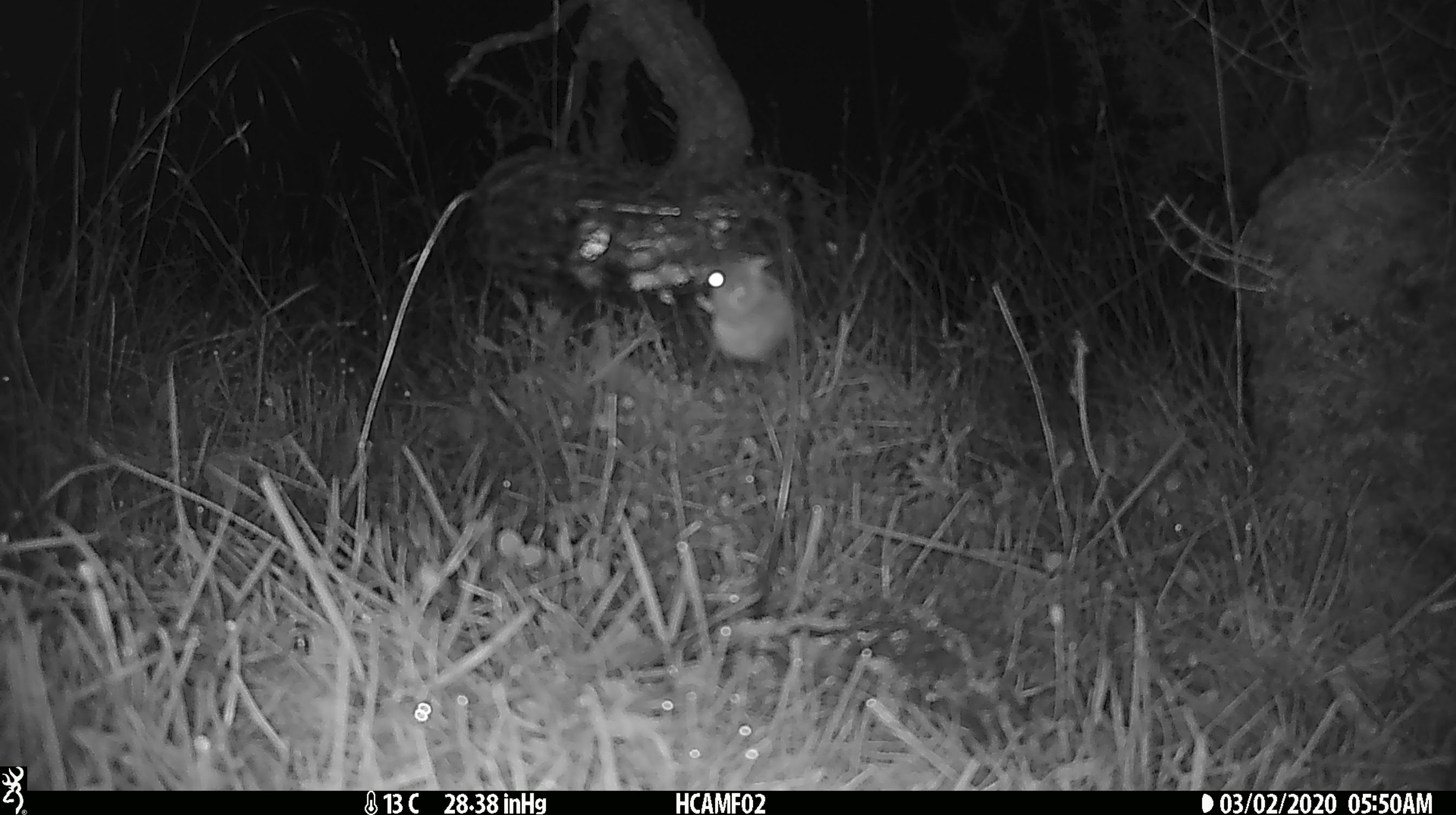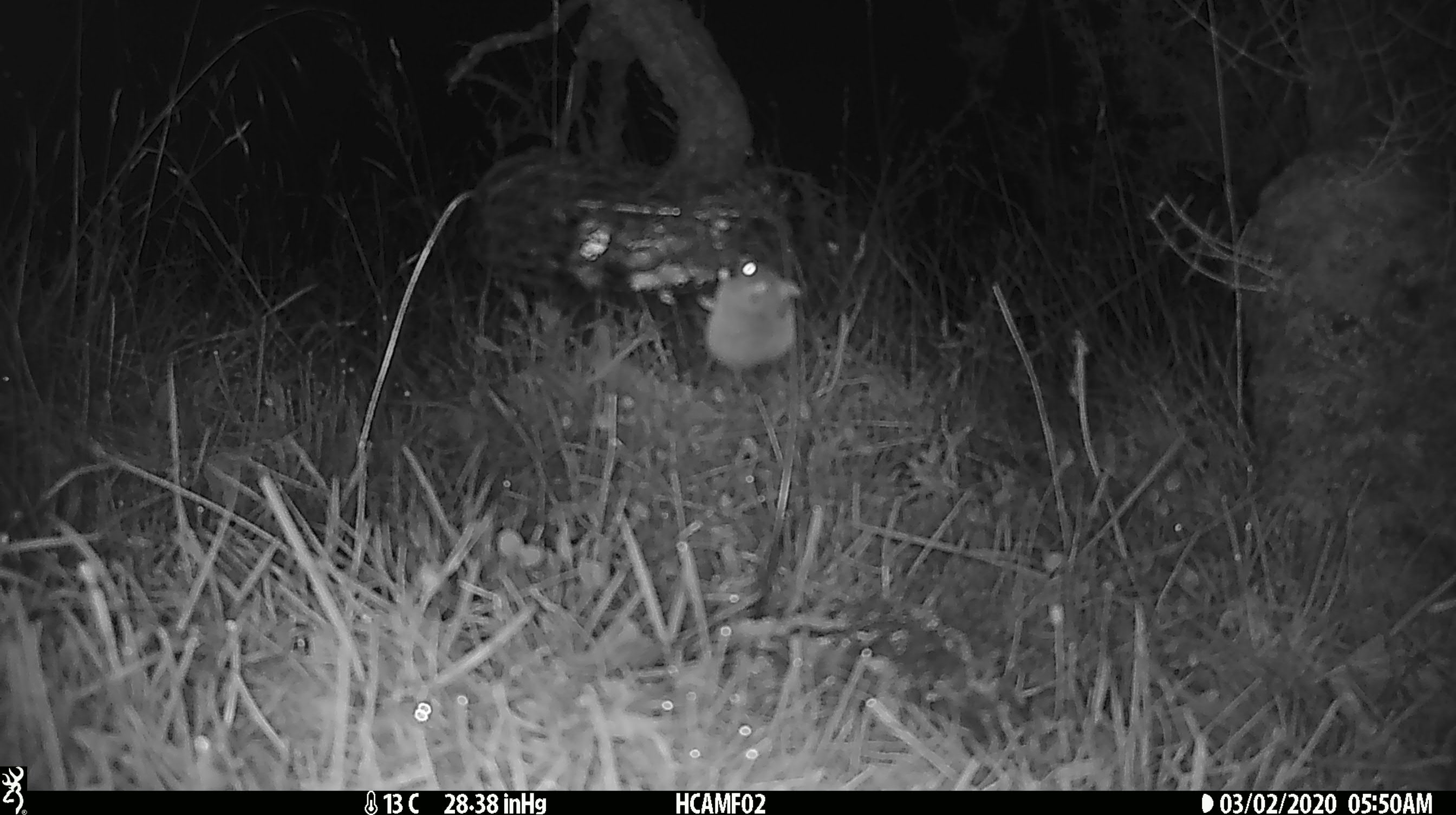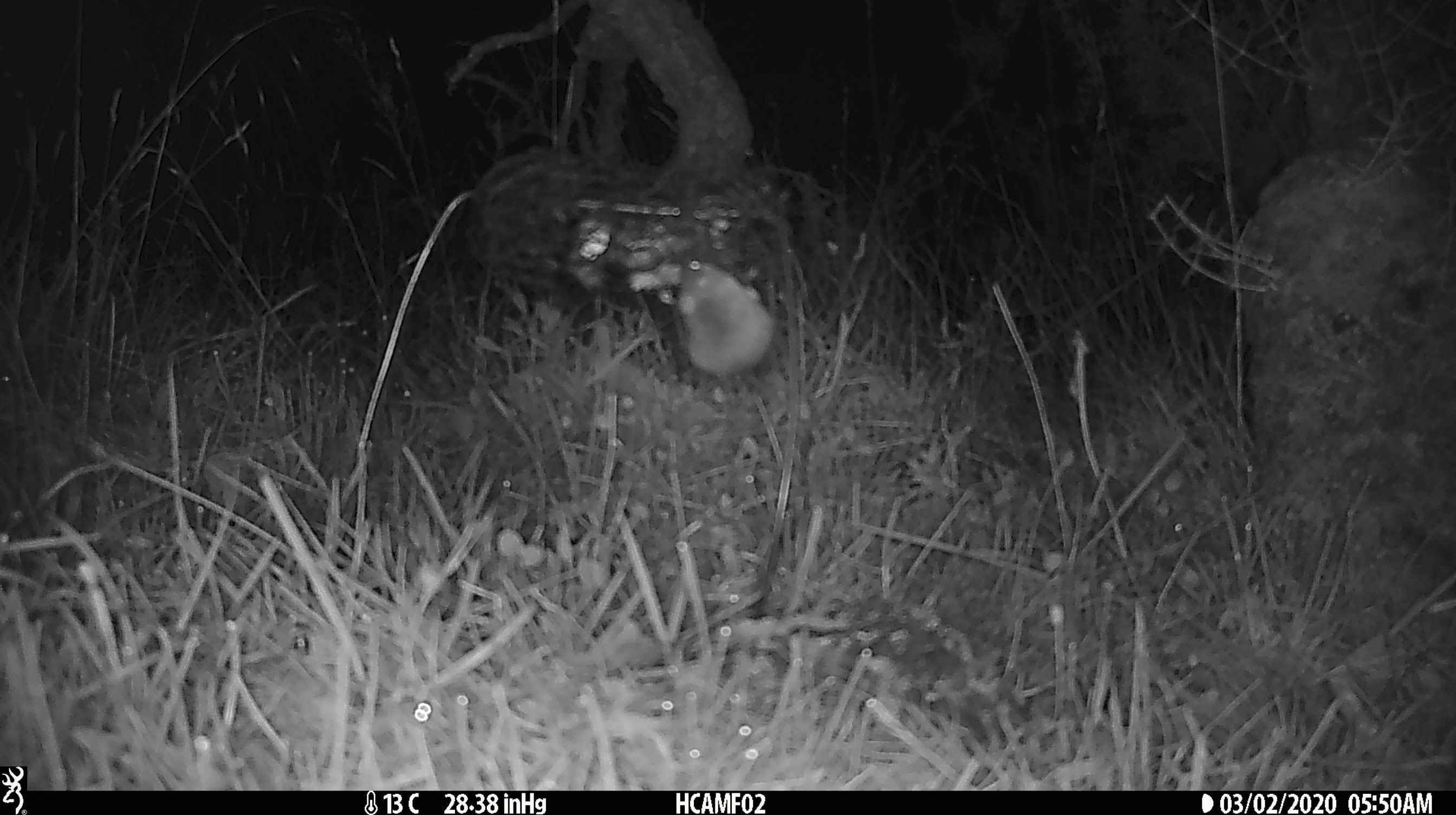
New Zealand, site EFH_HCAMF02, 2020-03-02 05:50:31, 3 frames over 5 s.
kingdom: Animalia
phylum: Chordata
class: Mammalia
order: Rodentia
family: Muridae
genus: Mus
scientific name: Mus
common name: mouse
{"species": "mouse (Mus)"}